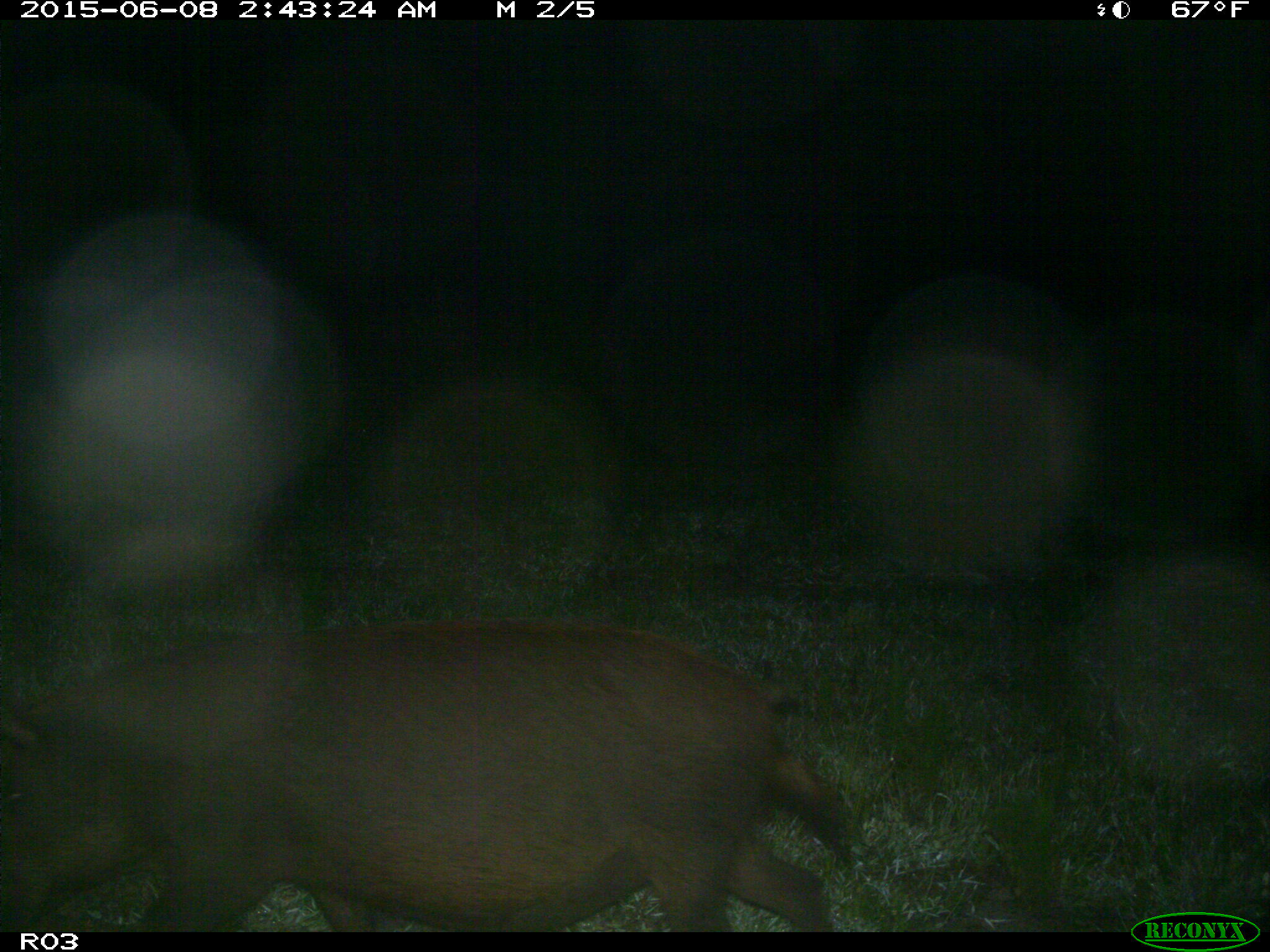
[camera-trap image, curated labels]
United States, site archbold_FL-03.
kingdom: Animalia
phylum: Chordata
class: Mammalia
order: Artiodactyla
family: Suidae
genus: Sus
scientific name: Sus scrofa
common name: wild boar